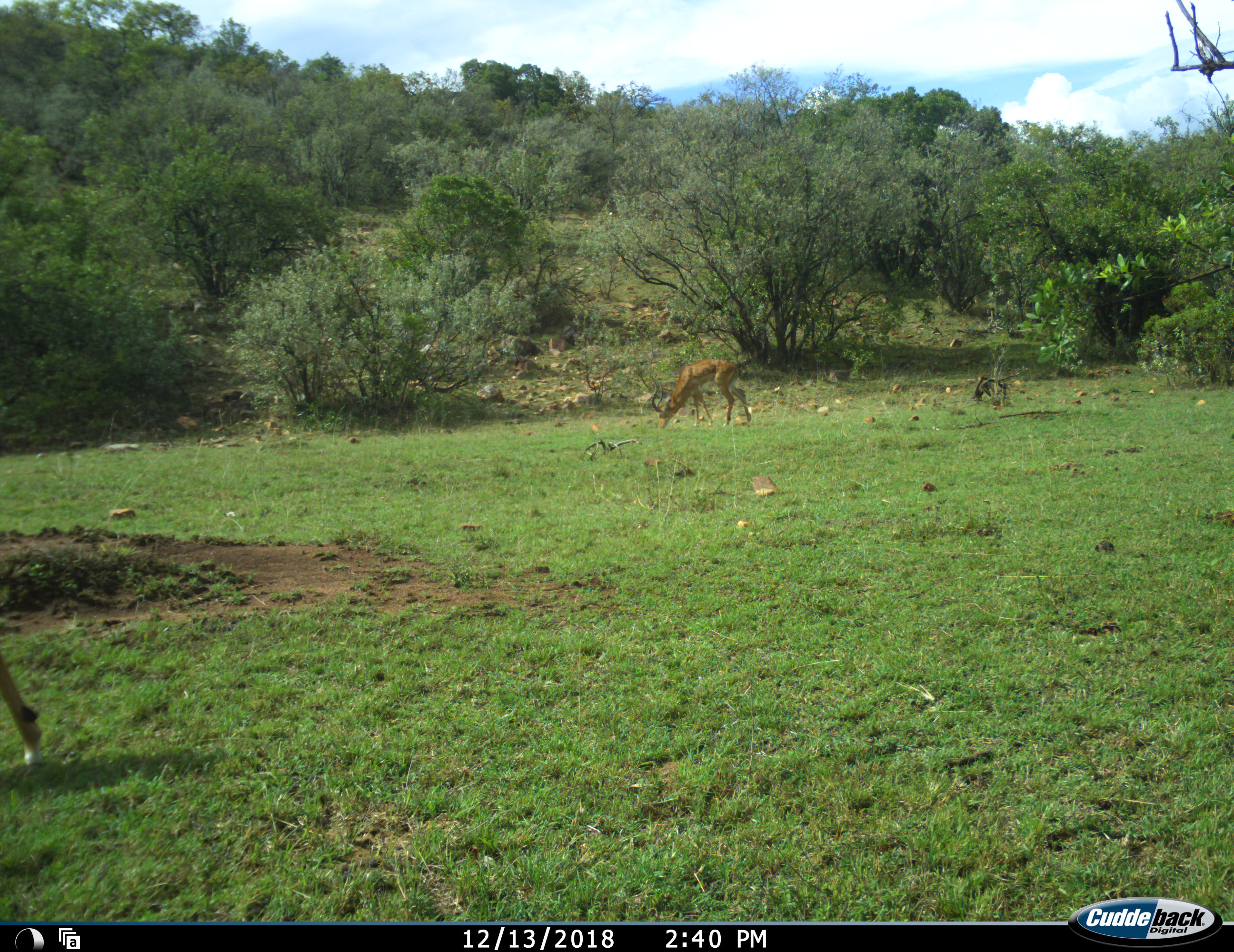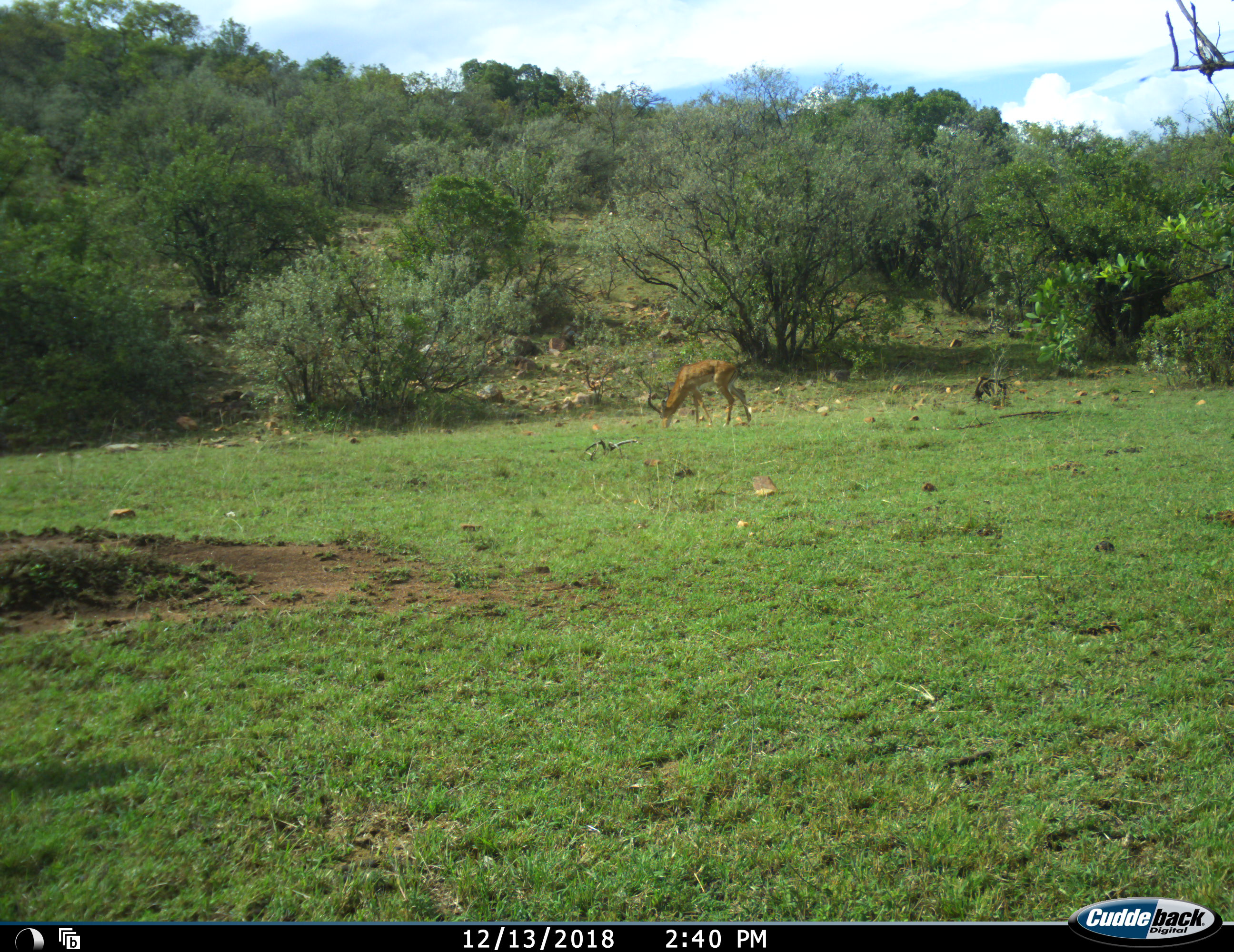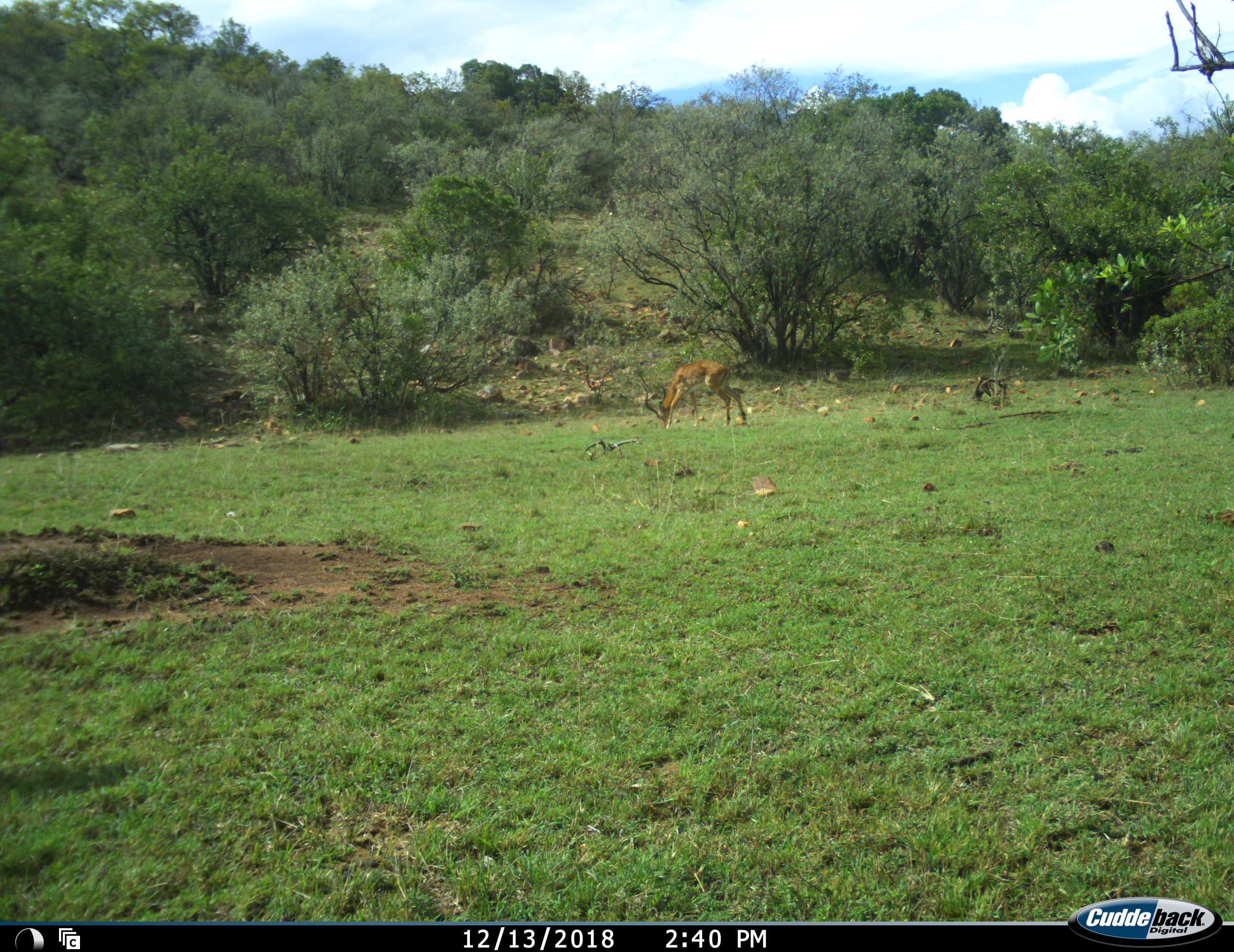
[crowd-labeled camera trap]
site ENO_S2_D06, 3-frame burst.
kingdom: Animalia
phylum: Chordata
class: Mammalia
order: Artiodactyla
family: Bovidae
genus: Aepyceros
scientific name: Aepyceros melampus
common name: impala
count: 2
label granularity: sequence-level